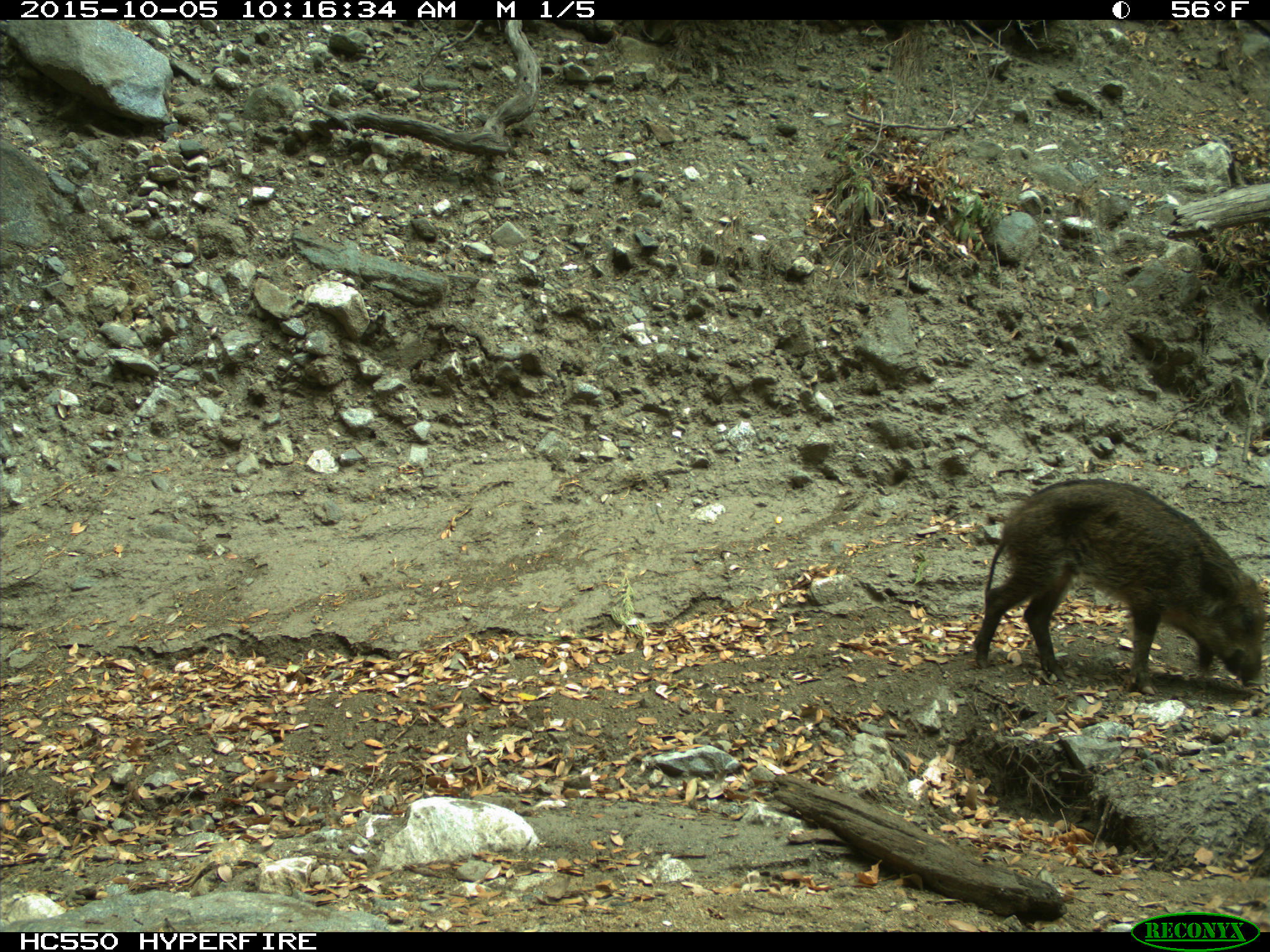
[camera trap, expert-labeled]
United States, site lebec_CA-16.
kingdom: Animalia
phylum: Chordata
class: Mammalia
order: Artiodactyla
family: Suidae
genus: Sus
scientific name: Sus scrofa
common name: wild boar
Sus scrofa (wild boar).